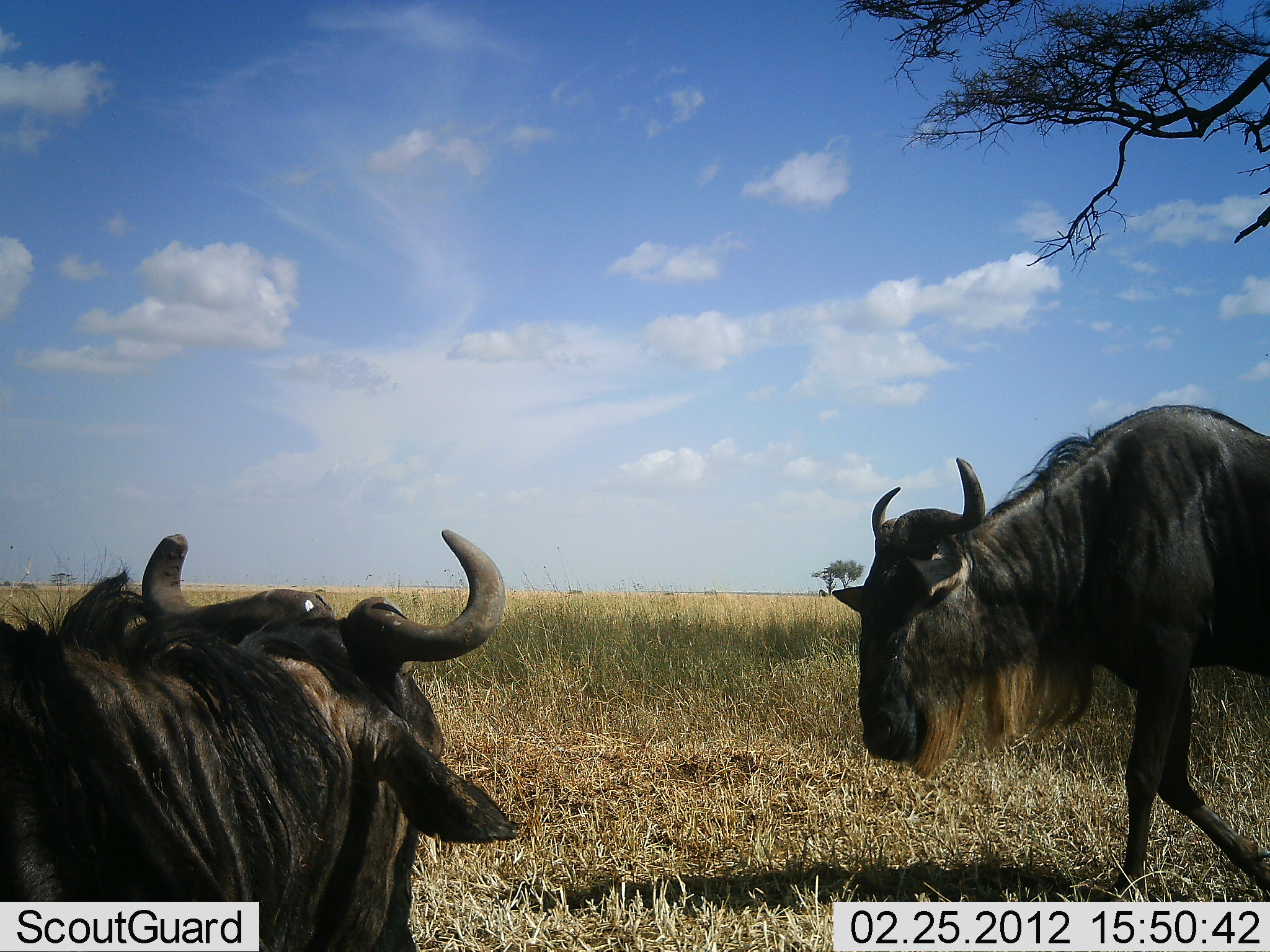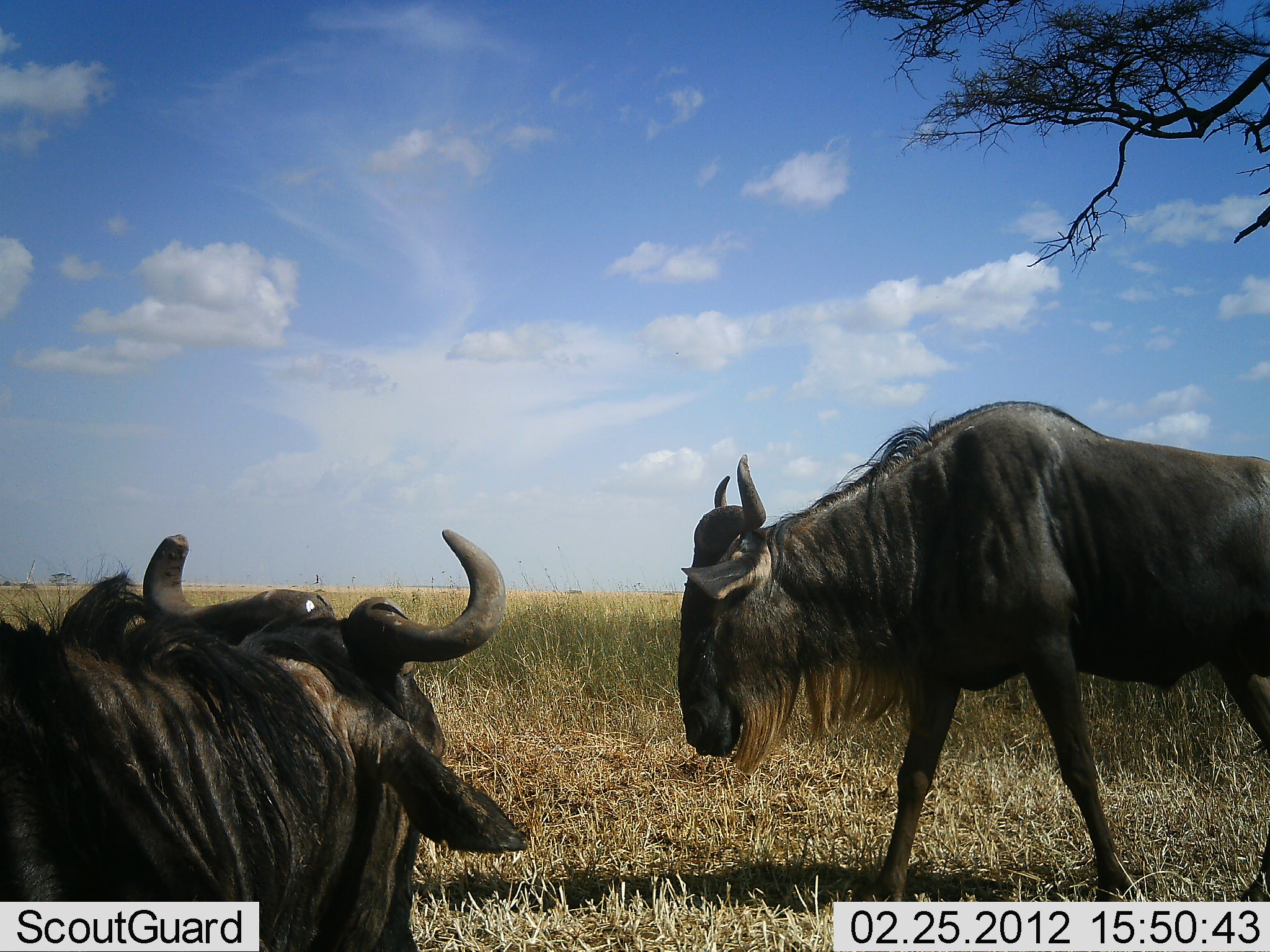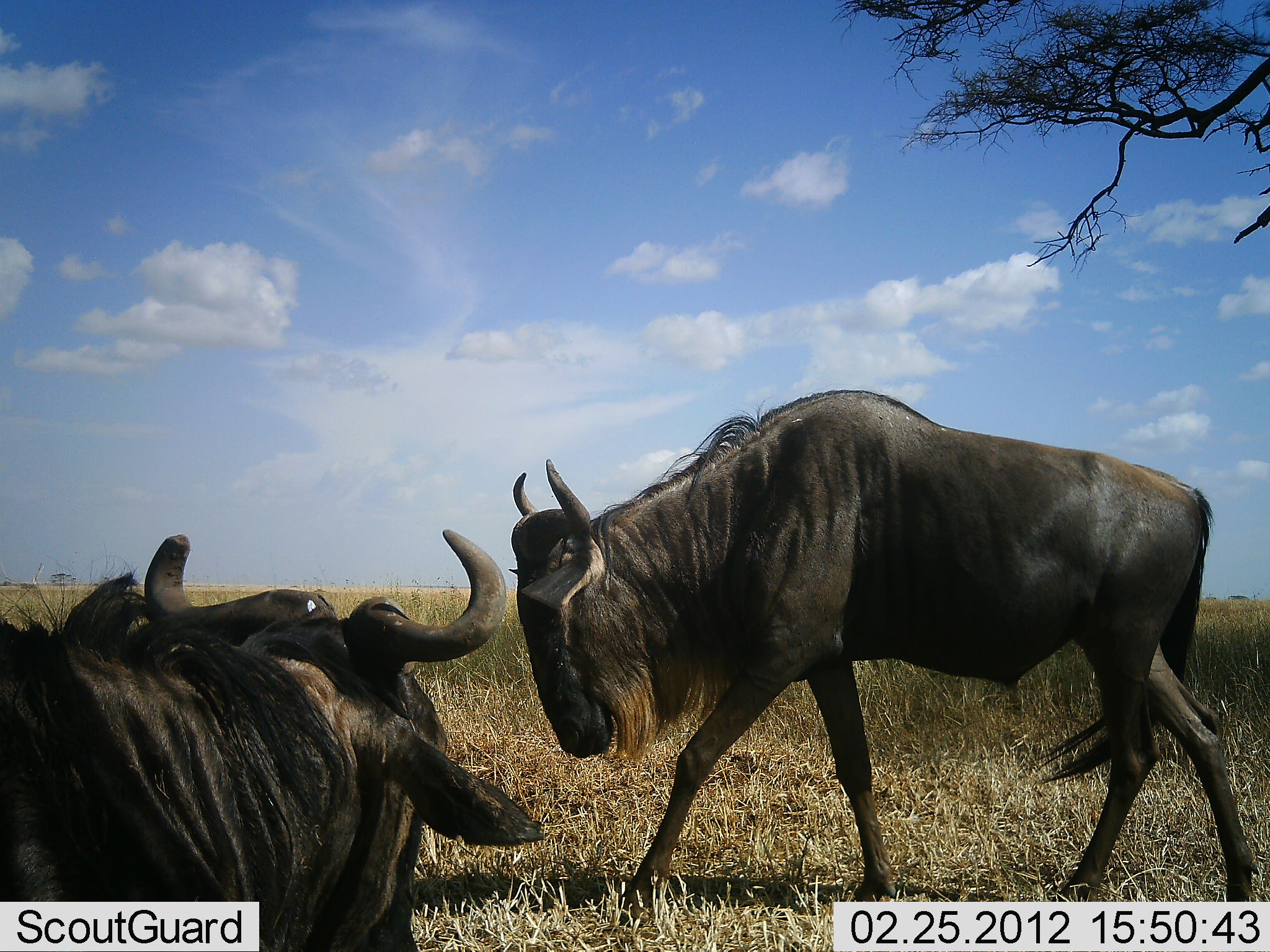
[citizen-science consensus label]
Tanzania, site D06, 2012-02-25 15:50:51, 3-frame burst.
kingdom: Animalia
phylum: Chordata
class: Mammalia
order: Artiodactyla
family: Bovidae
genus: Connochaetes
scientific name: Connochaetes taurinus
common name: blue wildebeest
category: wildebeest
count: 2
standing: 29%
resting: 68%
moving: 75%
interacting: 0%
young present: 0%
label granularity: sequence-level